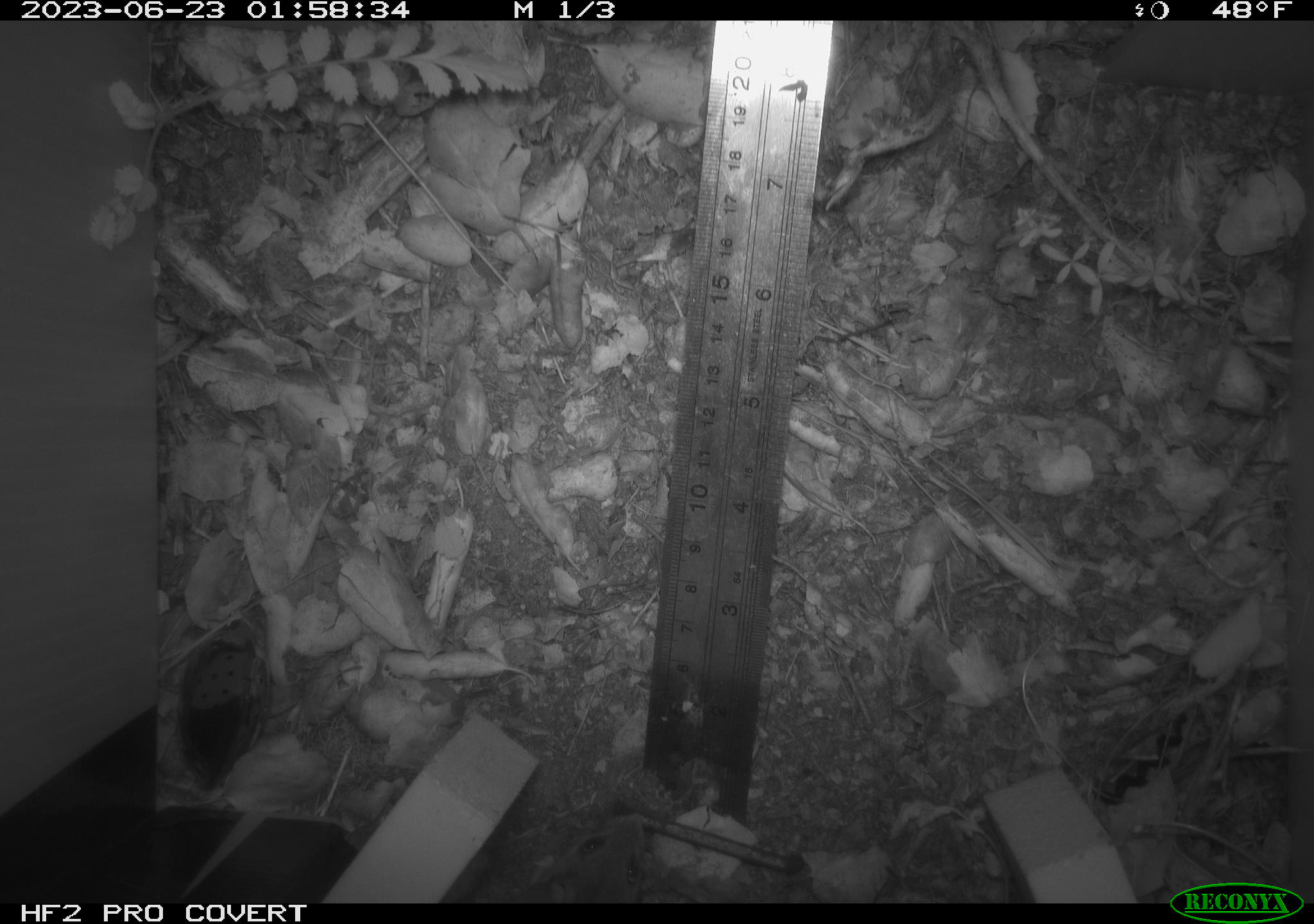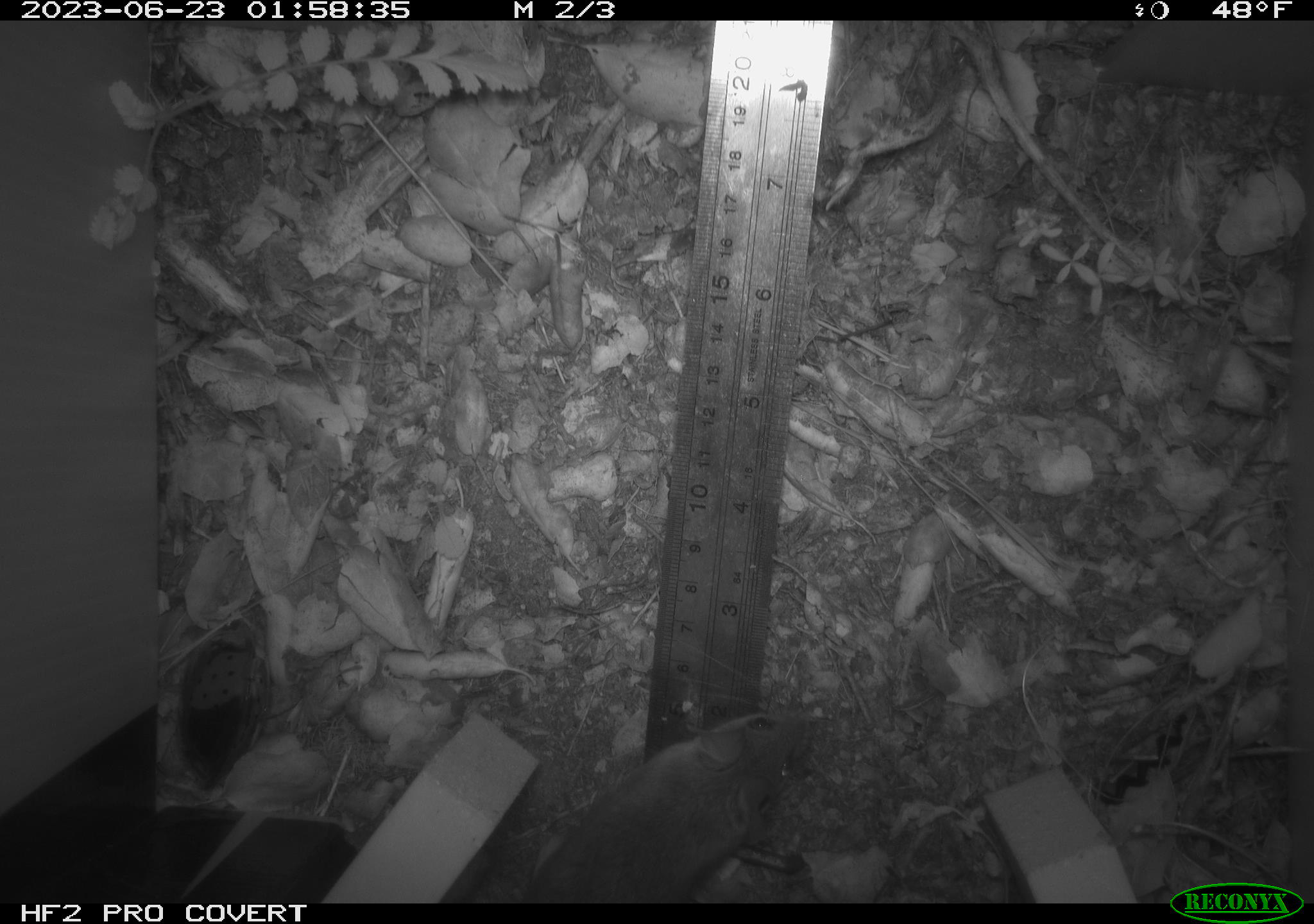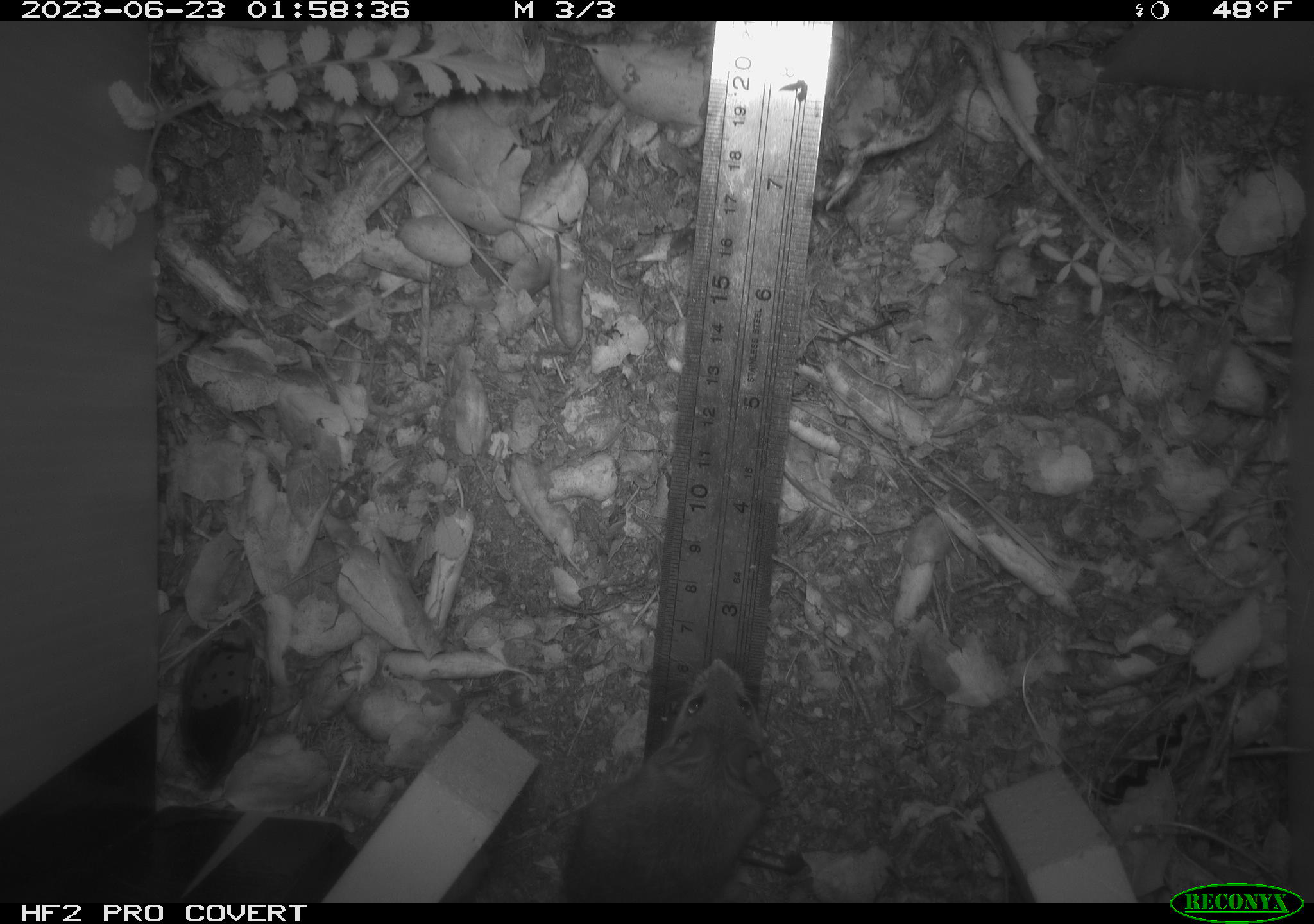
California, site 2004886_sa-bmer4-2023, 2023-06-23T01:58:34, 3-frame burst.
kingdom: Animalia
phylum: Chordata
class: Mammalia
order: Rodentia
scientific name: Rodentia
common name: mouse species